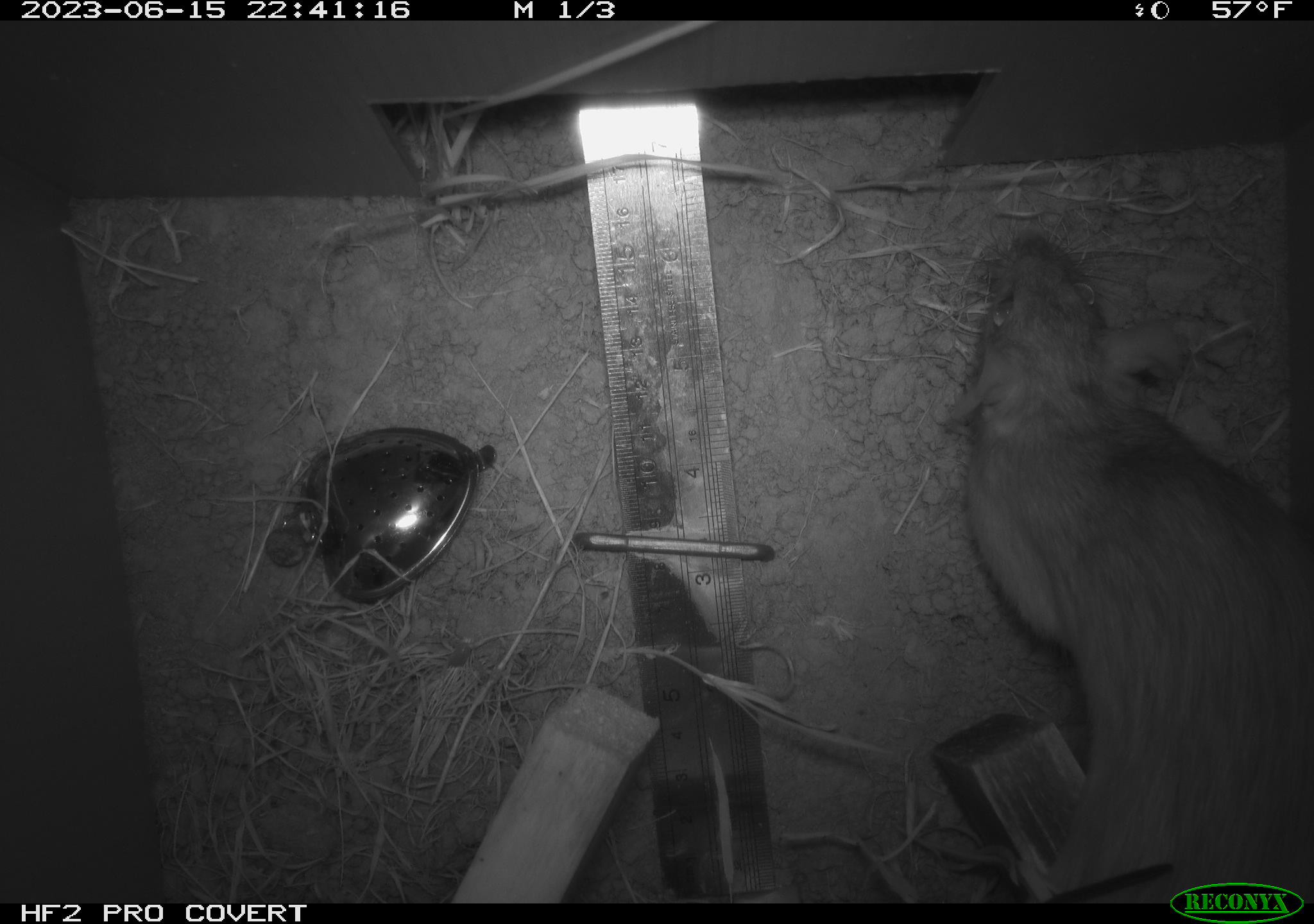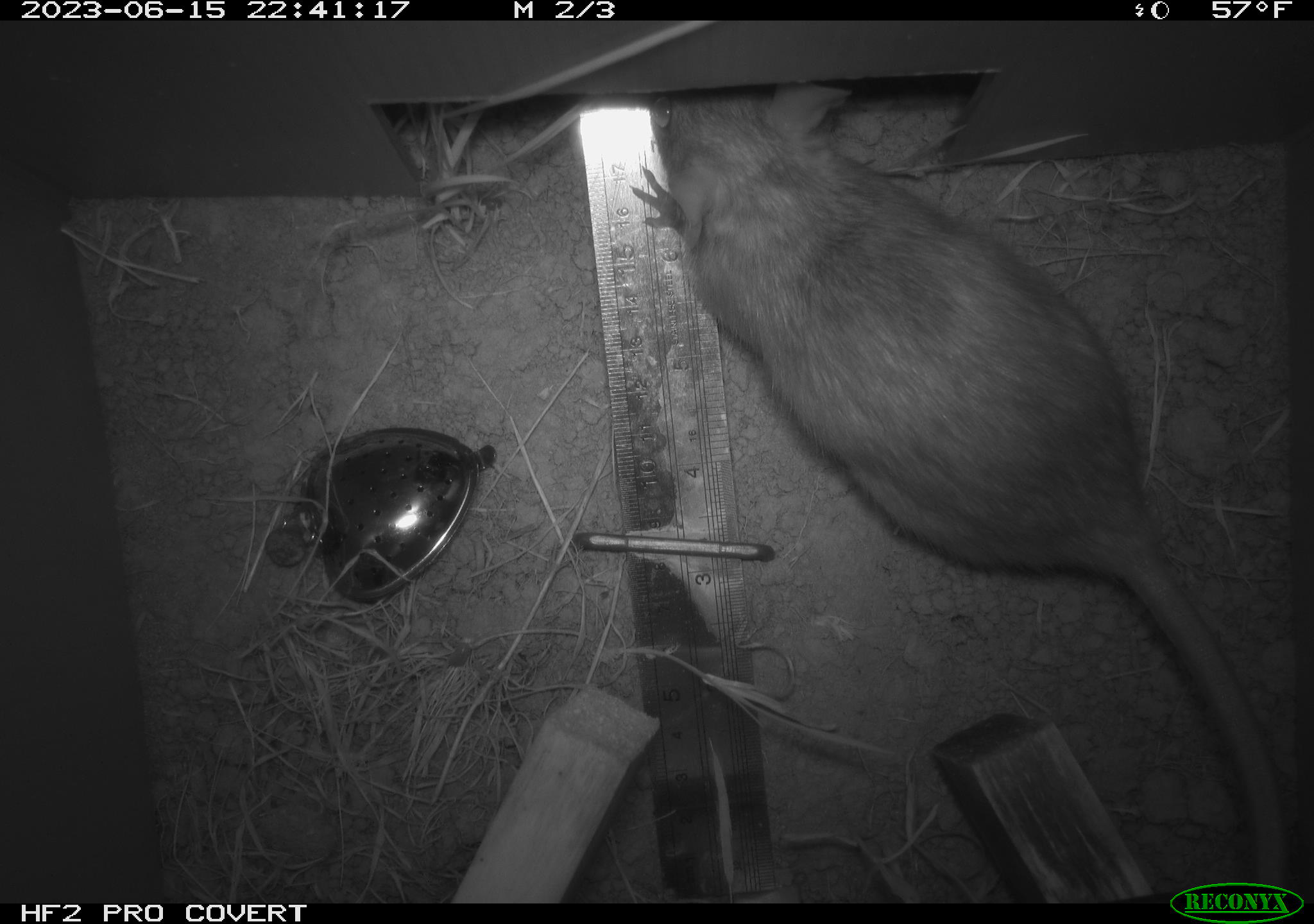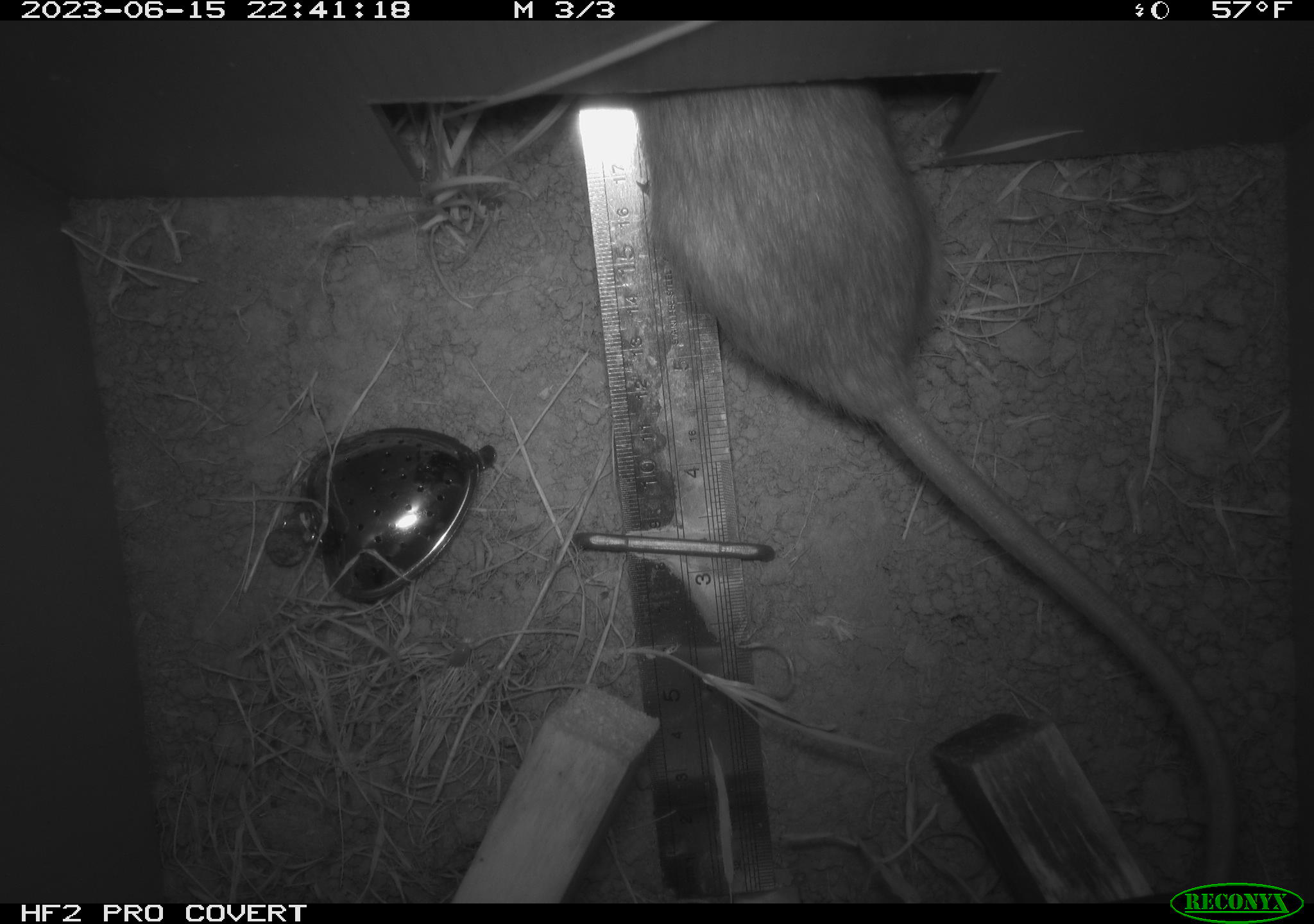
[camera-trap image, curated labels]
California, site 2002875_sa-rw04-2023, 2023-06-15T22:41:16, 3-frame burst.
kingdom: Animalia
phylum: Chordata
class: Mammalia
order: Rodentia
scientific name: Rodentia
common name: mouse species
Mouse species (Rodentia).